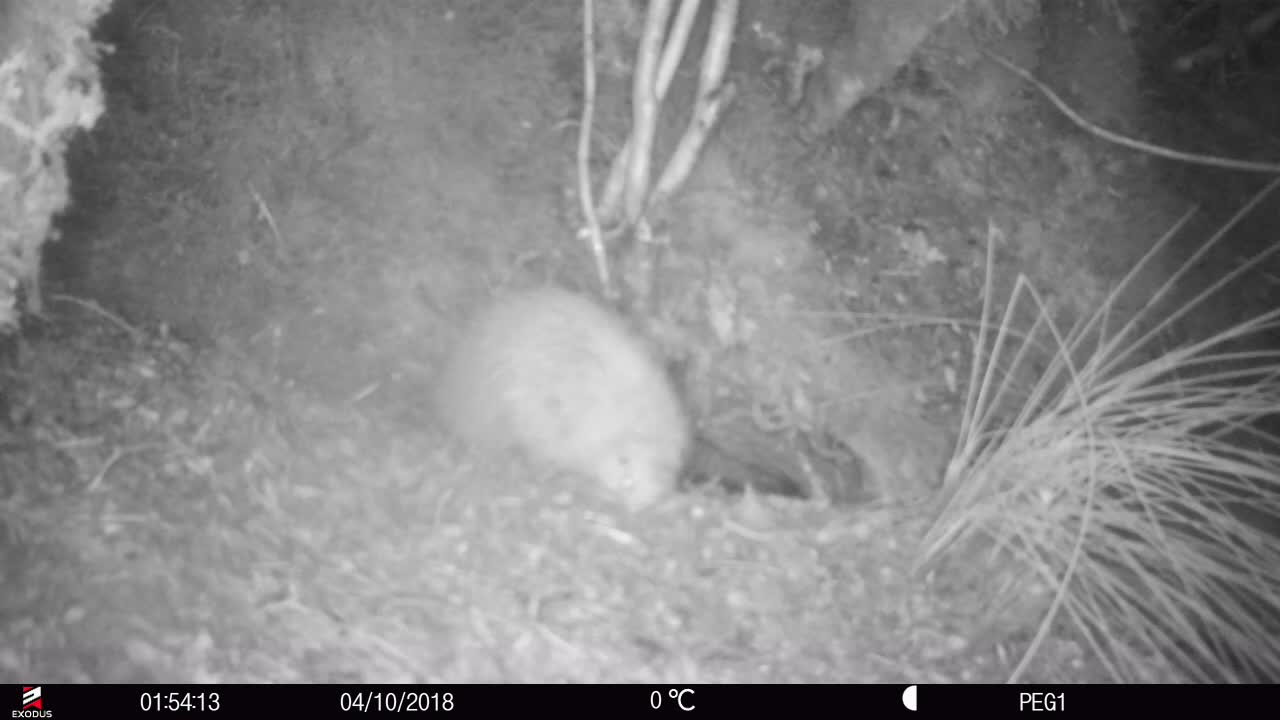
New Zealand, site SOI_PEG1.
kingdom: Animalia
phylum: Chordata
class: Aves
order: Apterygiformes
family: Apterygidae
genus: Apteryx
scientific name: Apteryx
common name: kiwi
Kiwi (Apteryx).